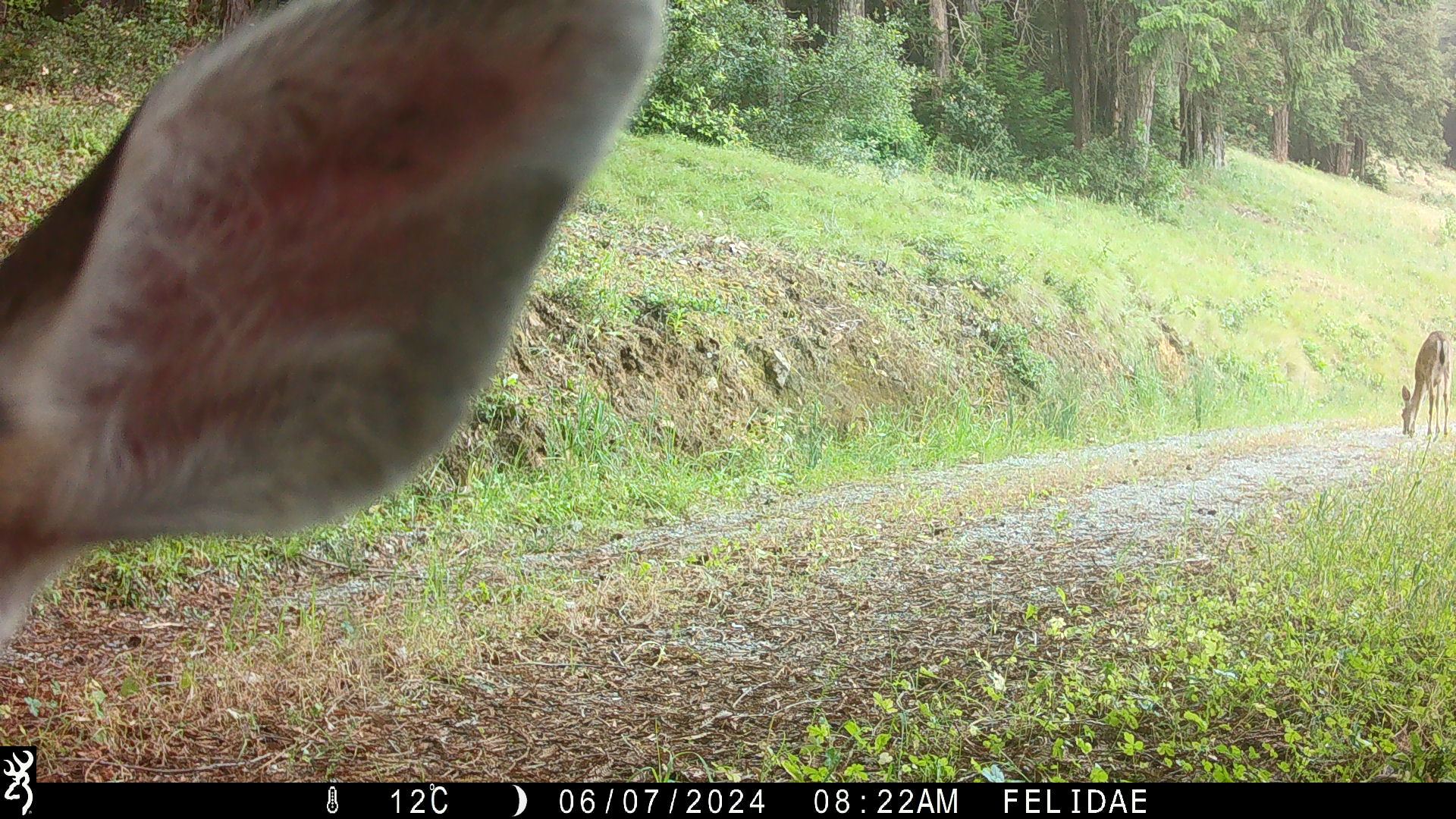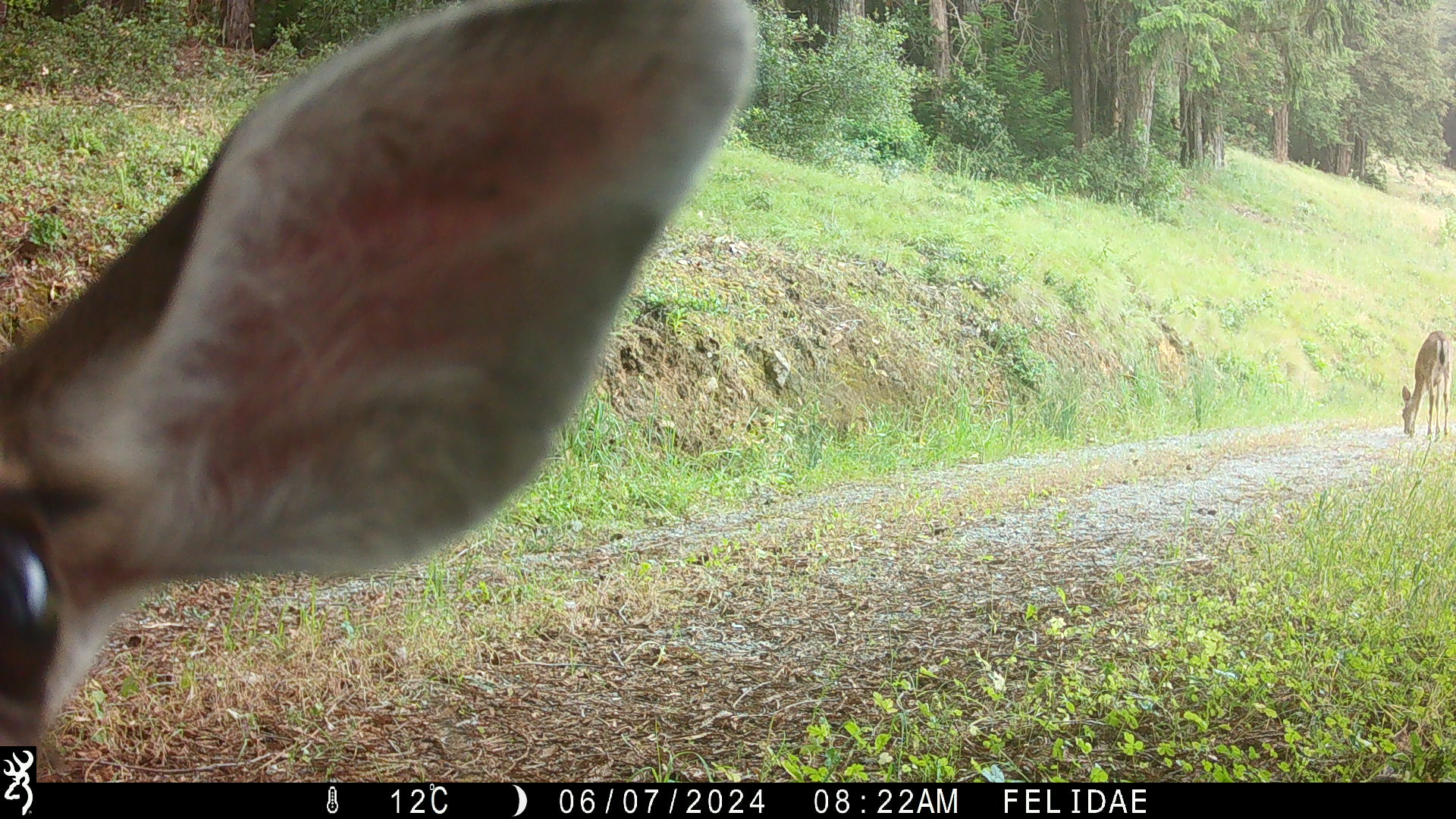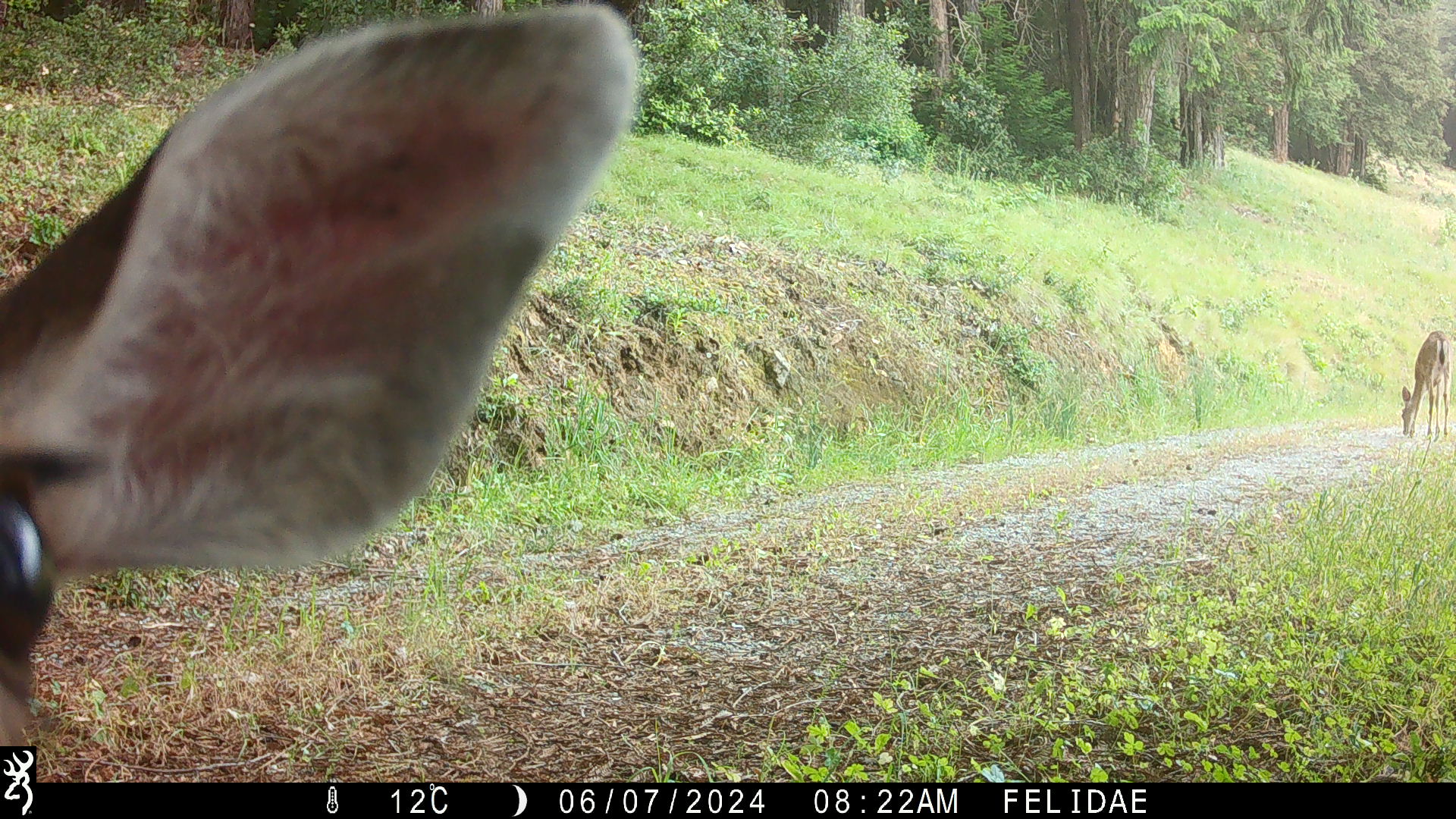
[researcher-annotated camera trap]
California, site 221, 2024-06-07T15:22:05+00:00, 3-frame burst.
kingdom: Animalia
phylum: Chordata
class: Mammalia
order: Artiodactyla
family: Cervidae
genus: Odocoileus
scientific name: Odocoileus hemionus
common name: mule deer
Mule deer (Odocoileus hemionus).